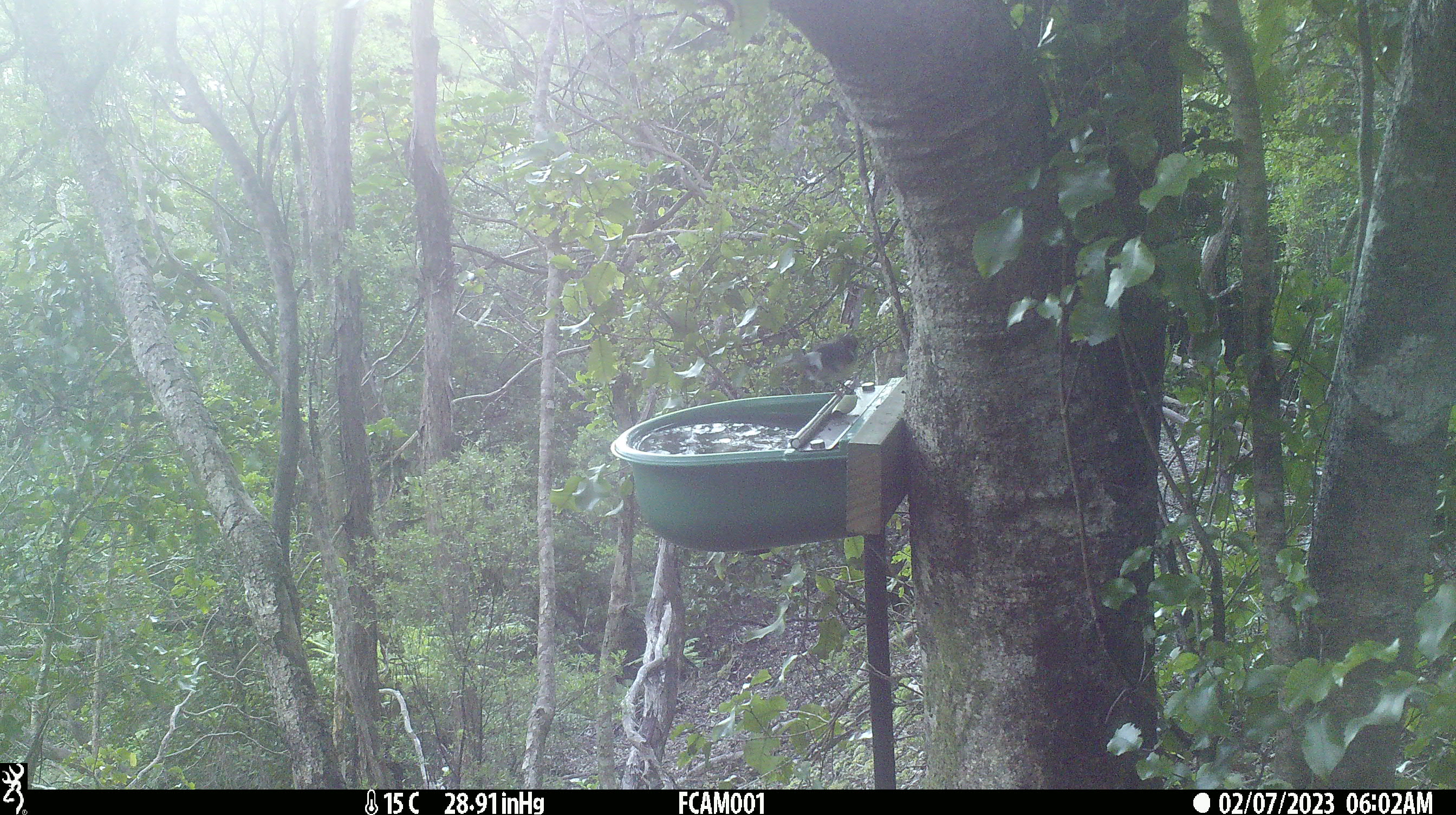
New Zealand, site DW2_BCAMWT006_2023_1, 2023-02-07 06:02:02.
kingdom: Animalia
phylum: Chordata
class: Aves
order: Passeriformes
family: Petroicidae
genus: Petroica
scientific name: Petroica macrocephala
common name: tomtit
Tomtit (Petroica macrocephala).